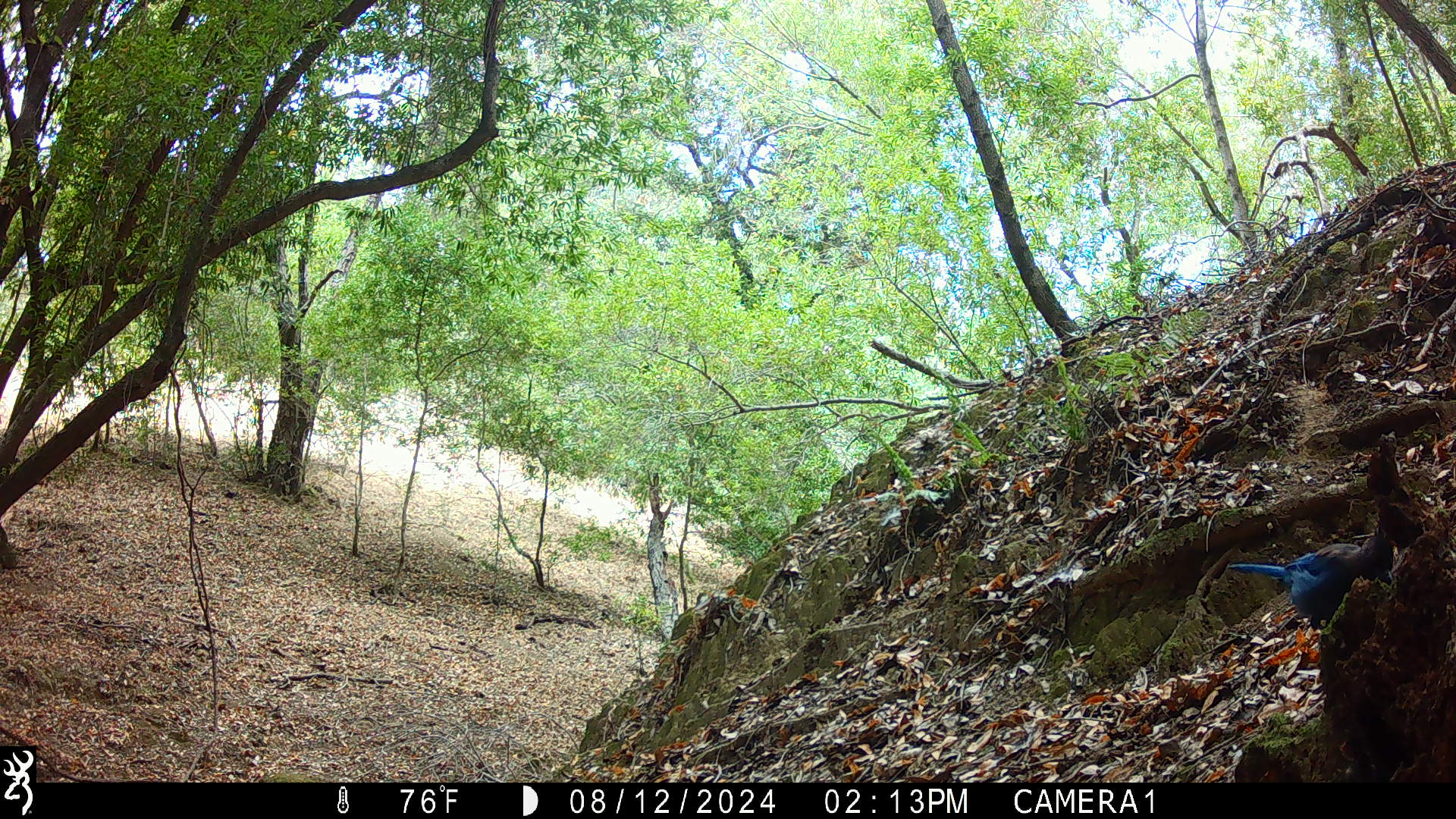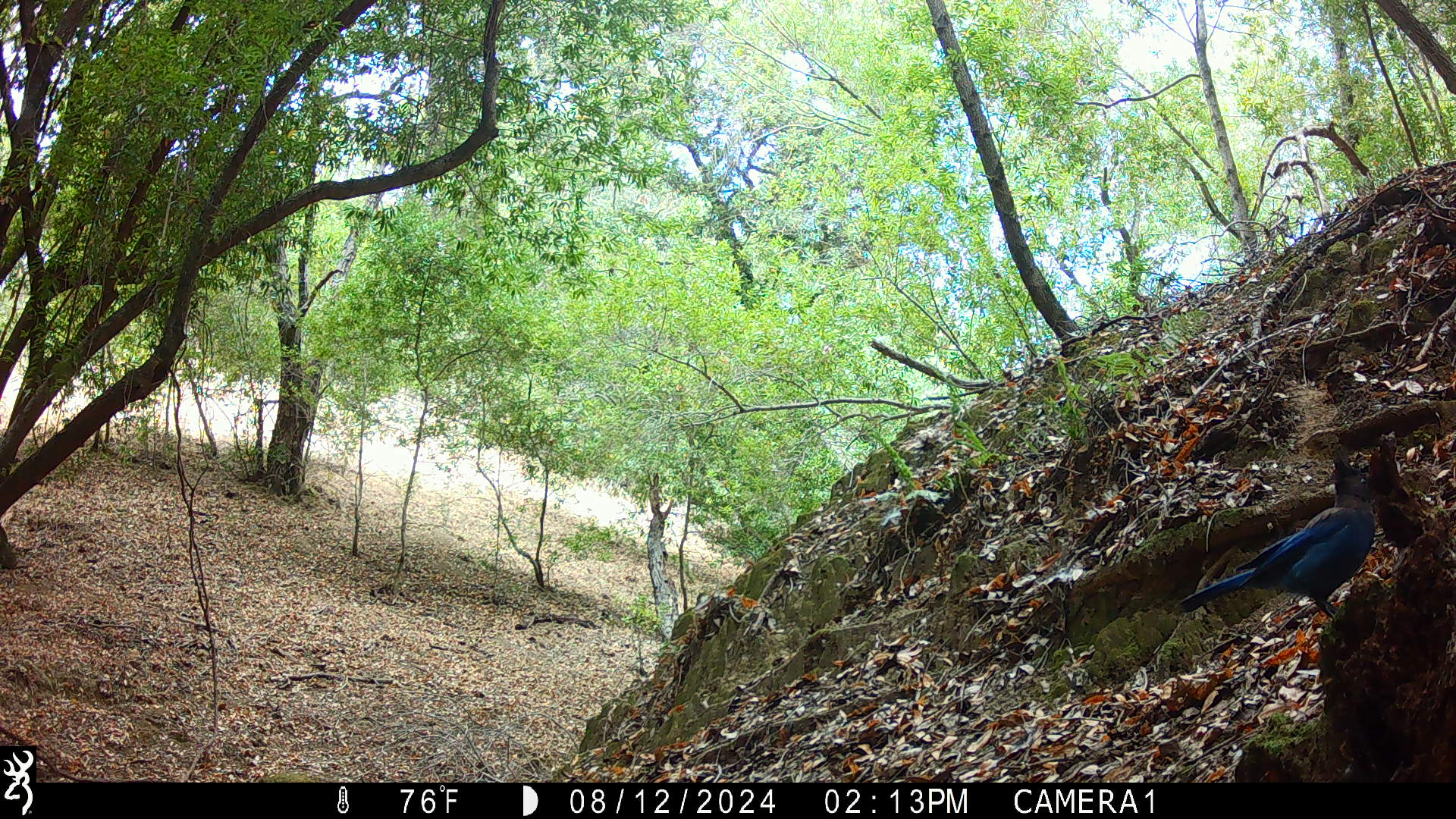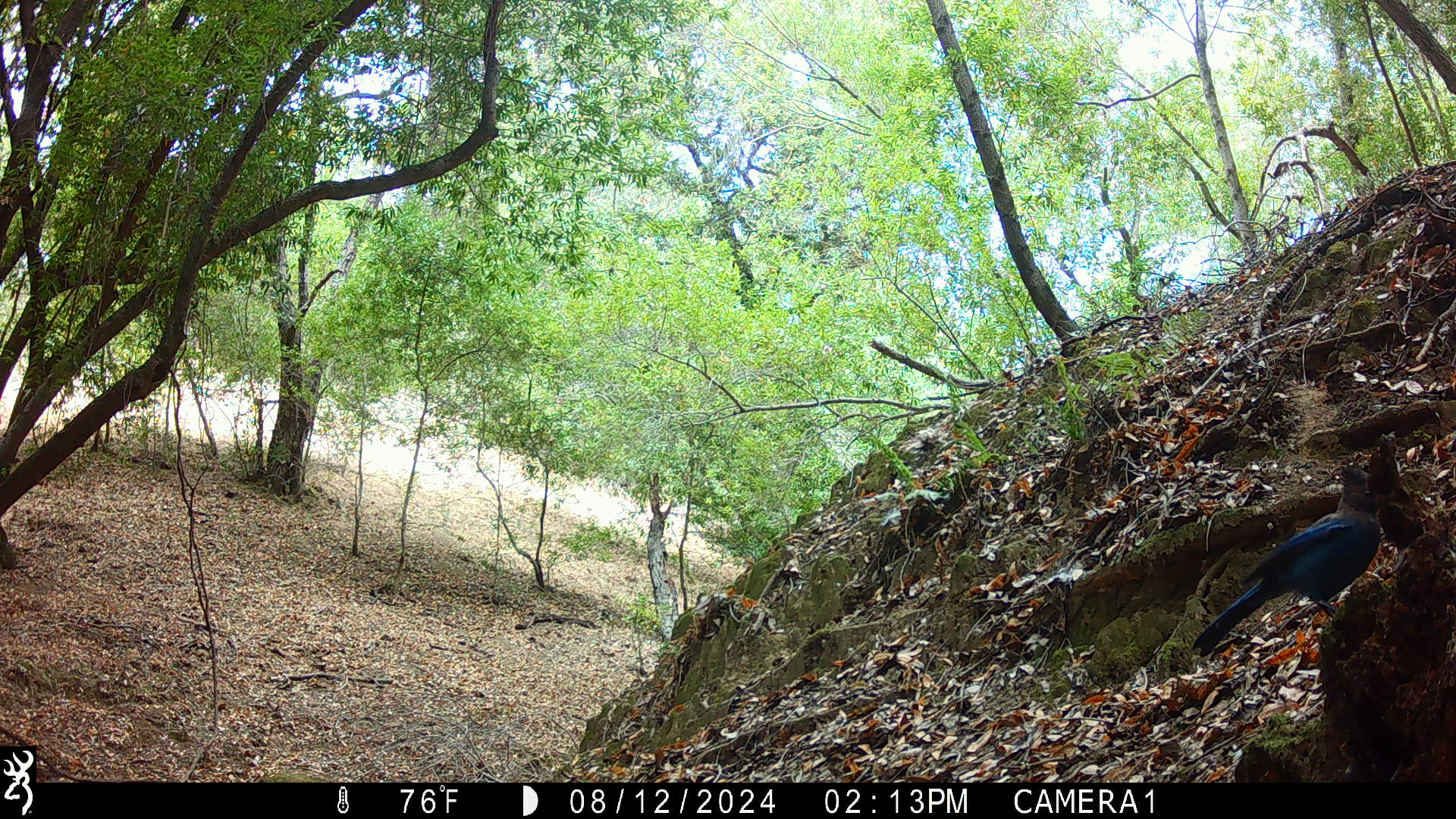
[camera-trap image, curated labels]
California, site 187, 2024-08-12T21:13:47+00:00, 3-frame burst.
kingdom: Animalia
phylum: Chordata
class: Aves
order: Passeriformes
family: Corvidae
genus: Cyanocitta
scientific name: Cyanocitta stelleri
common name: steller's jay